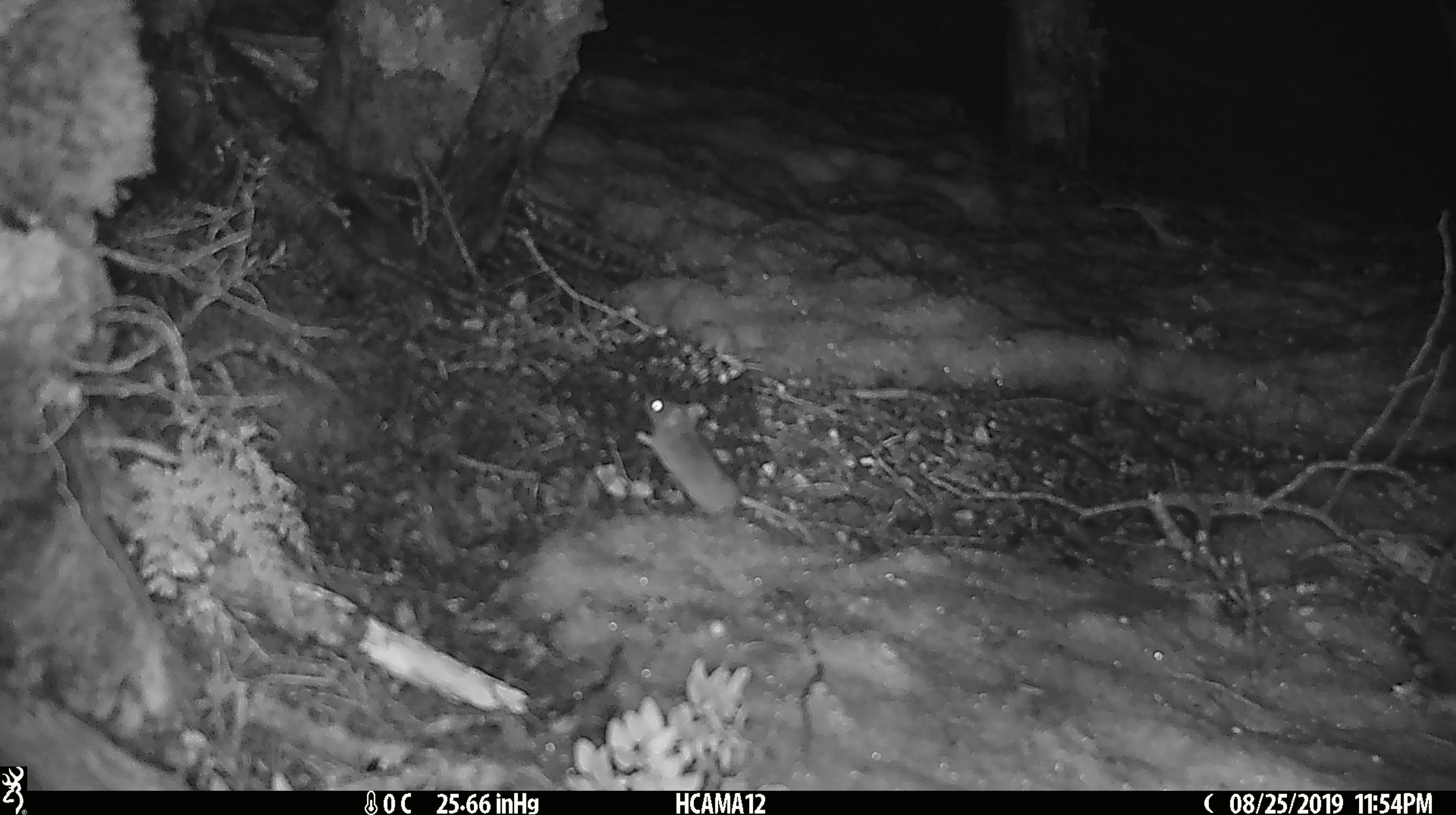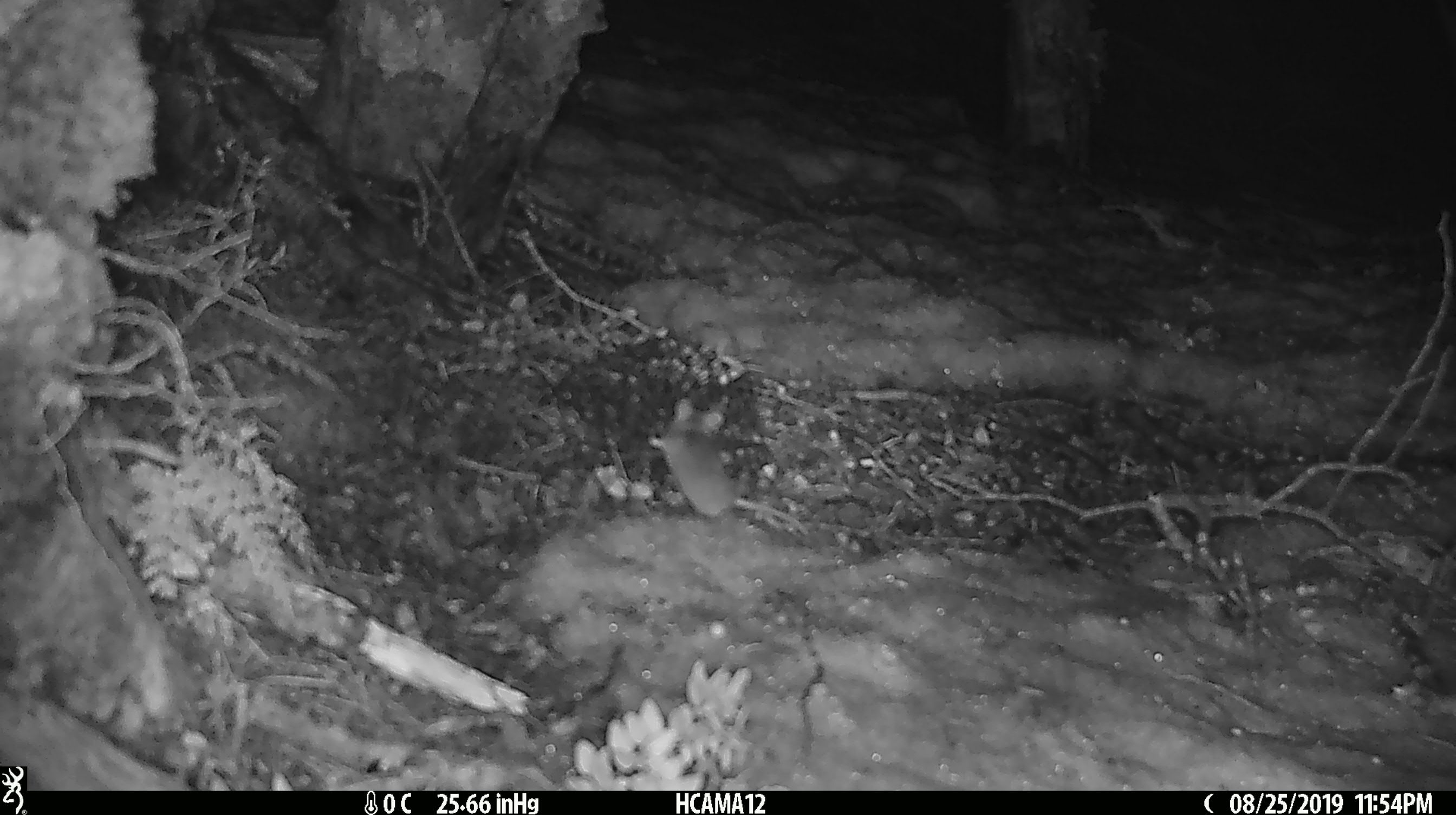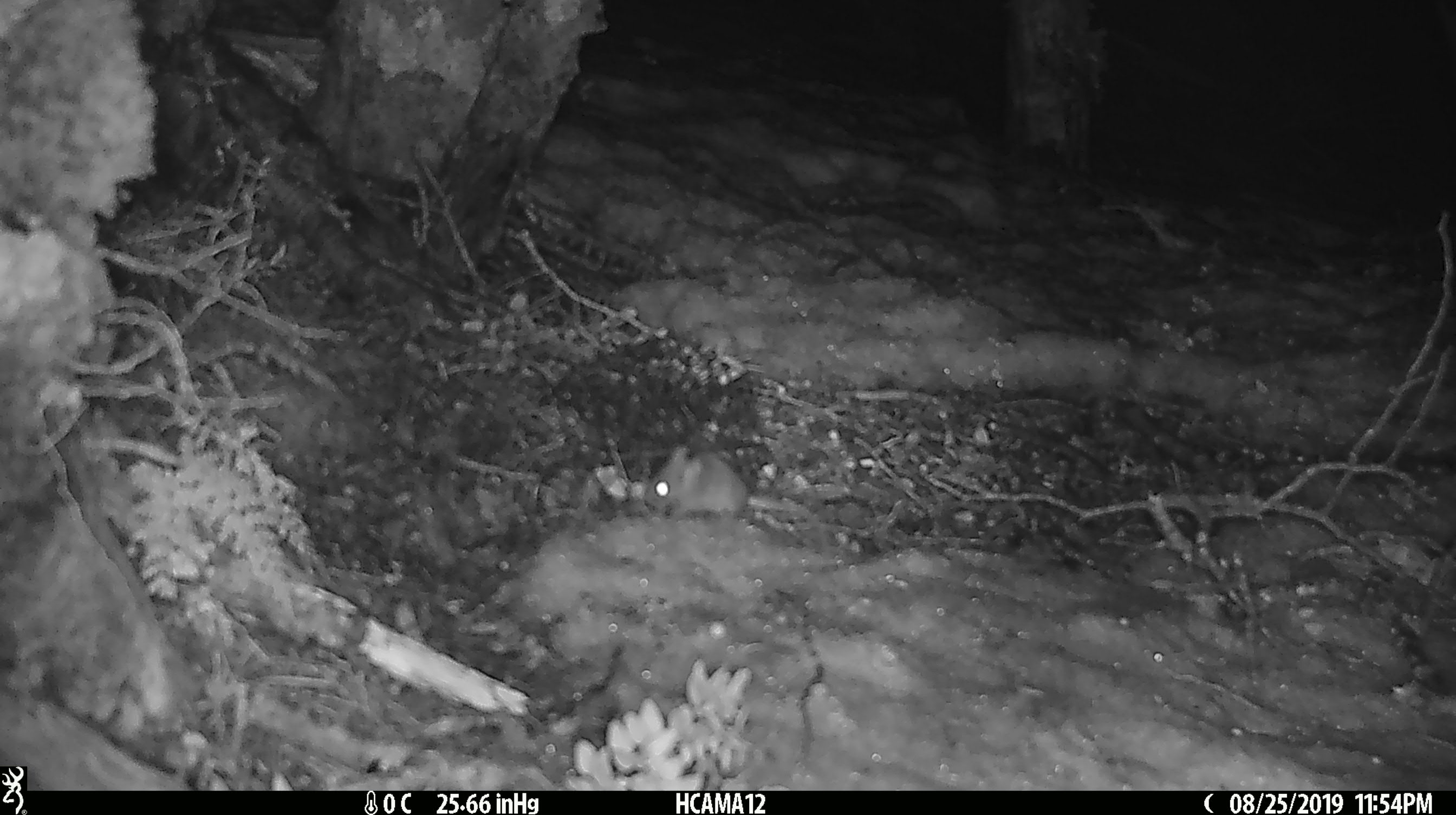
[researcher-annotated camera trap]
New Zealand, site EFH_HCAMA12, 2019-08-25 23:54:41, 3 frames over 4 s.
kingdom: Animalia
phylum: Chordata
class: Mammalia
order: Rodentia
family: Muridae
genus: Mus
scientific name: Mus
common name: mouse